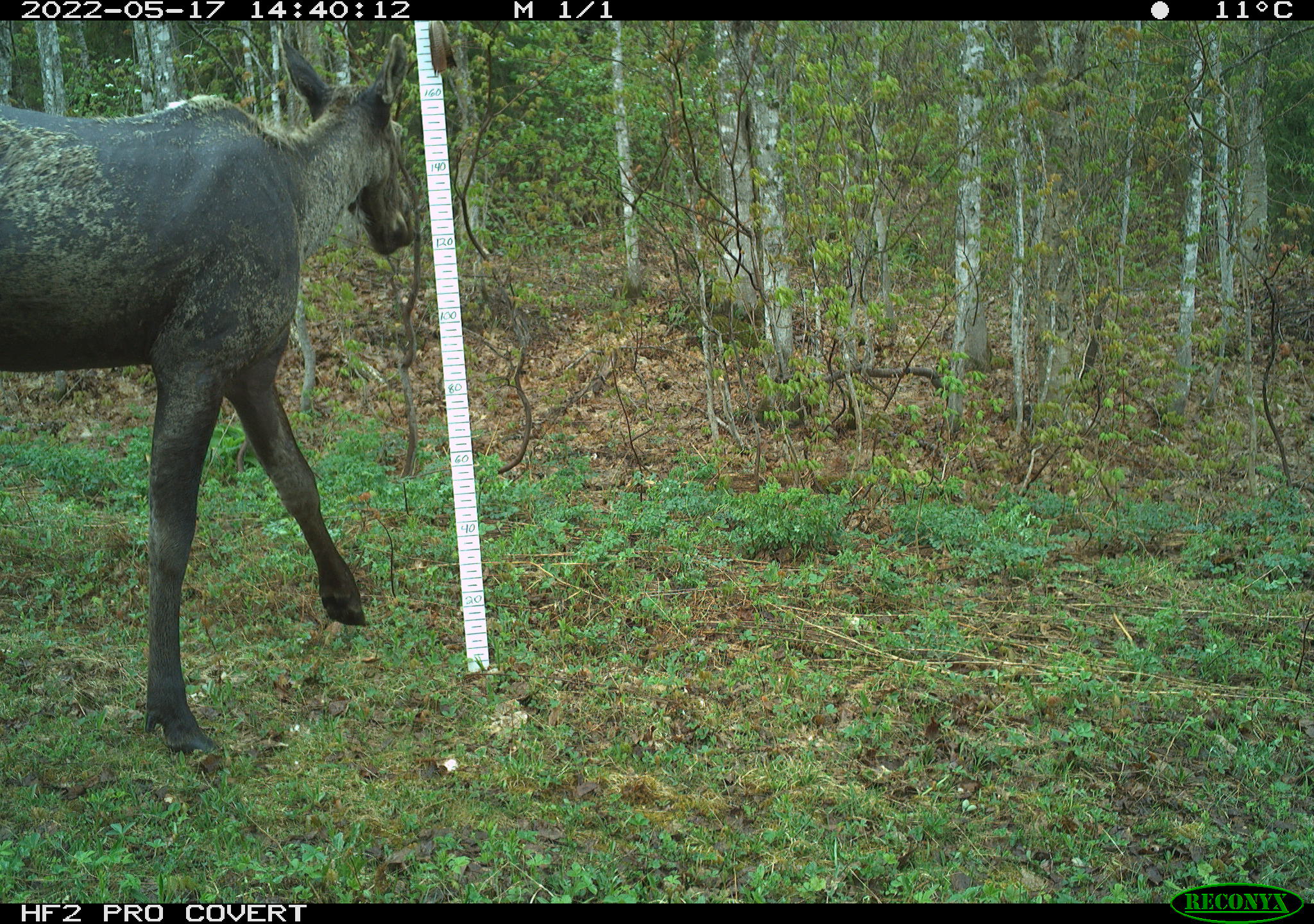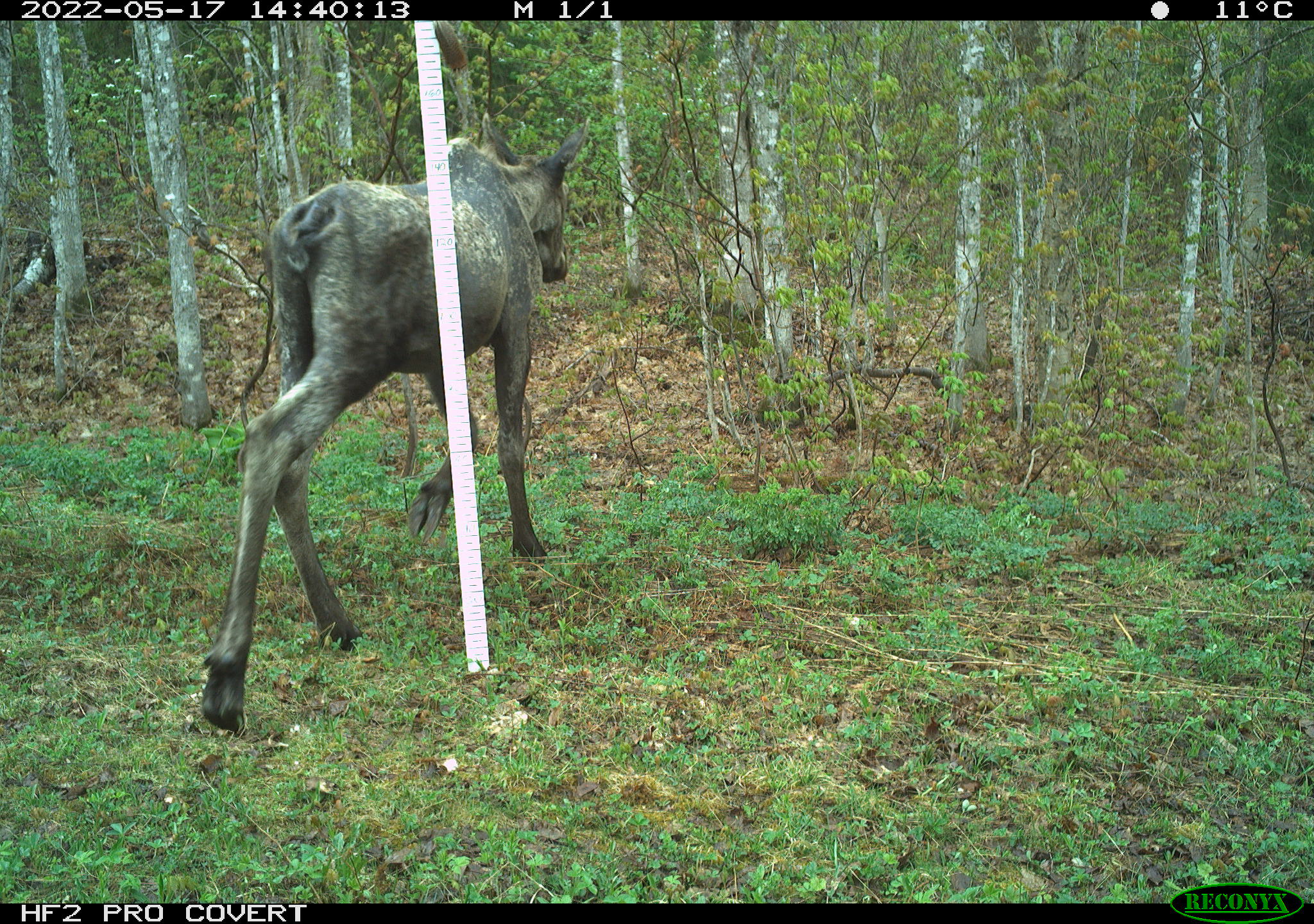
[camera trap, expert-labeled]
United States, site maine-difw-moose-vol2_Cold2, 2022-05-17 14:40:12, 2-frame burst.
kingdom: Animalia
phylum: Chordata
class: Mammalia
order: Artiodactyla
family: Cervidae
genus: Alces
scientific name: Alces alces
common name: moose